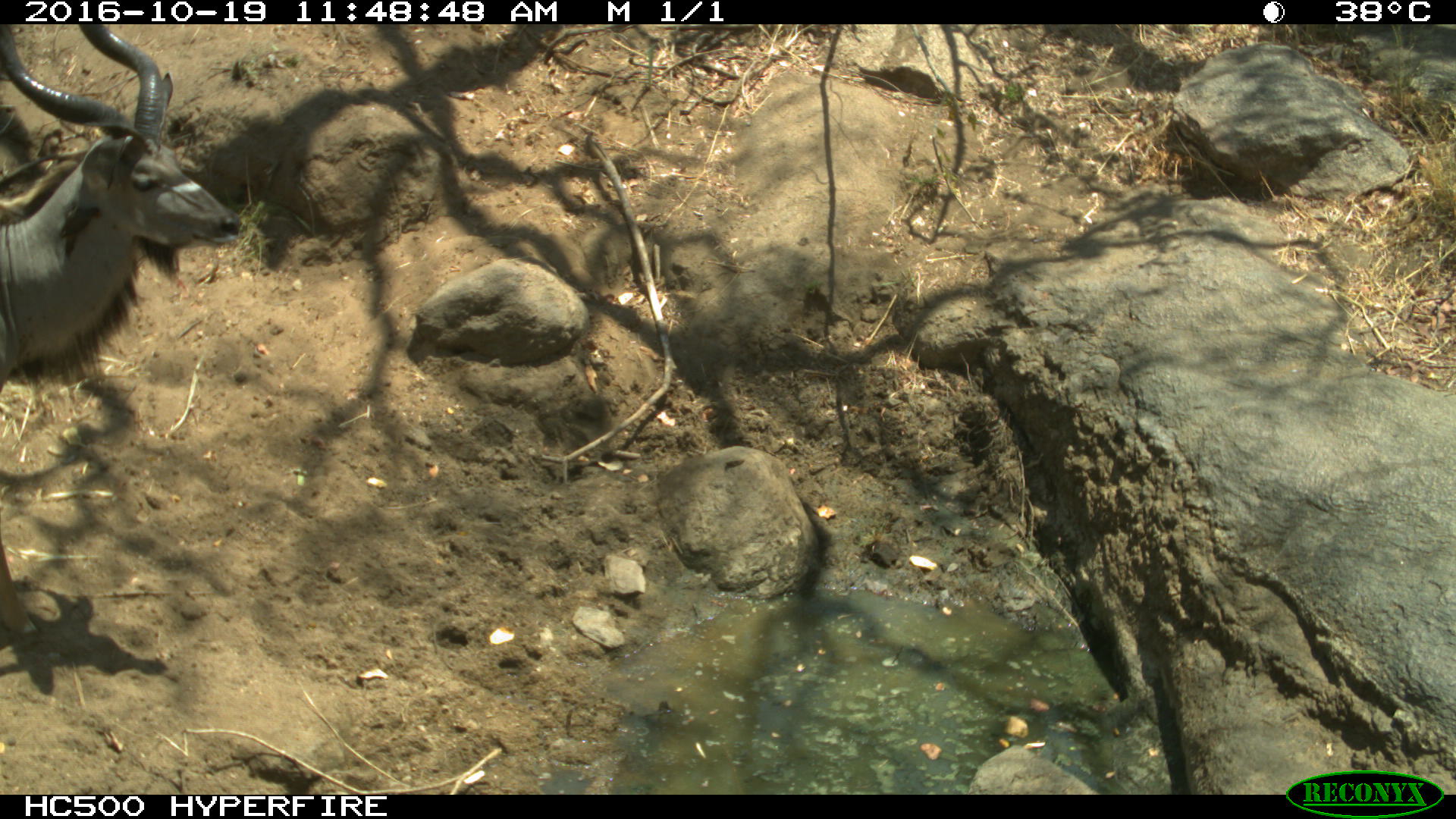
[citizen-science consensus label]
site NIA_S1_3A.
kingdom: Animalia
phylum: Chordata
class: Mammalia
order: Artiodactyla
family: Bovidae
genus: Tragelaphus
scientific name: Tragelaphus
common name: kudu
Kudu (Tragelaphus), count 1. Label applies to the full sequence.